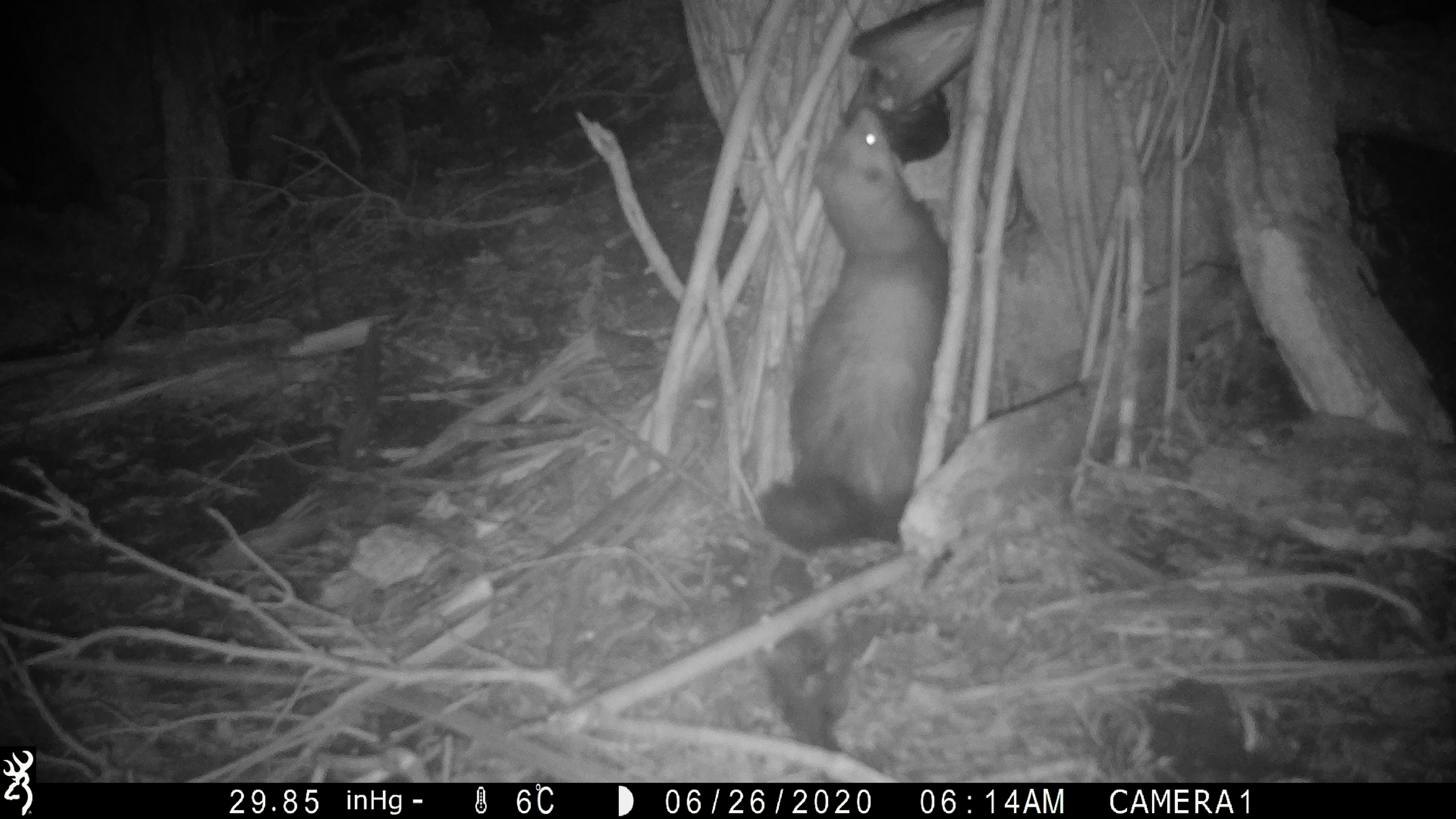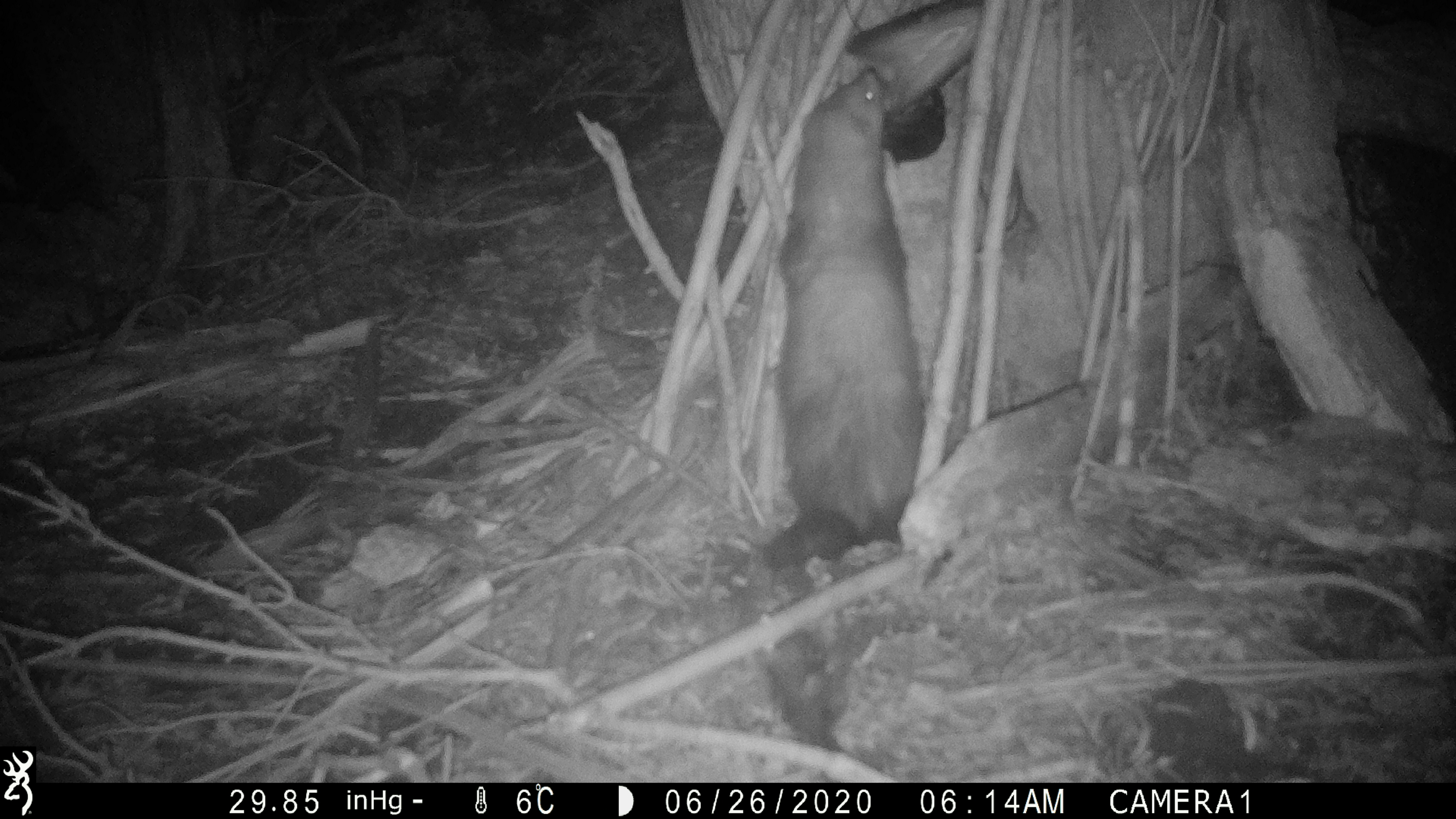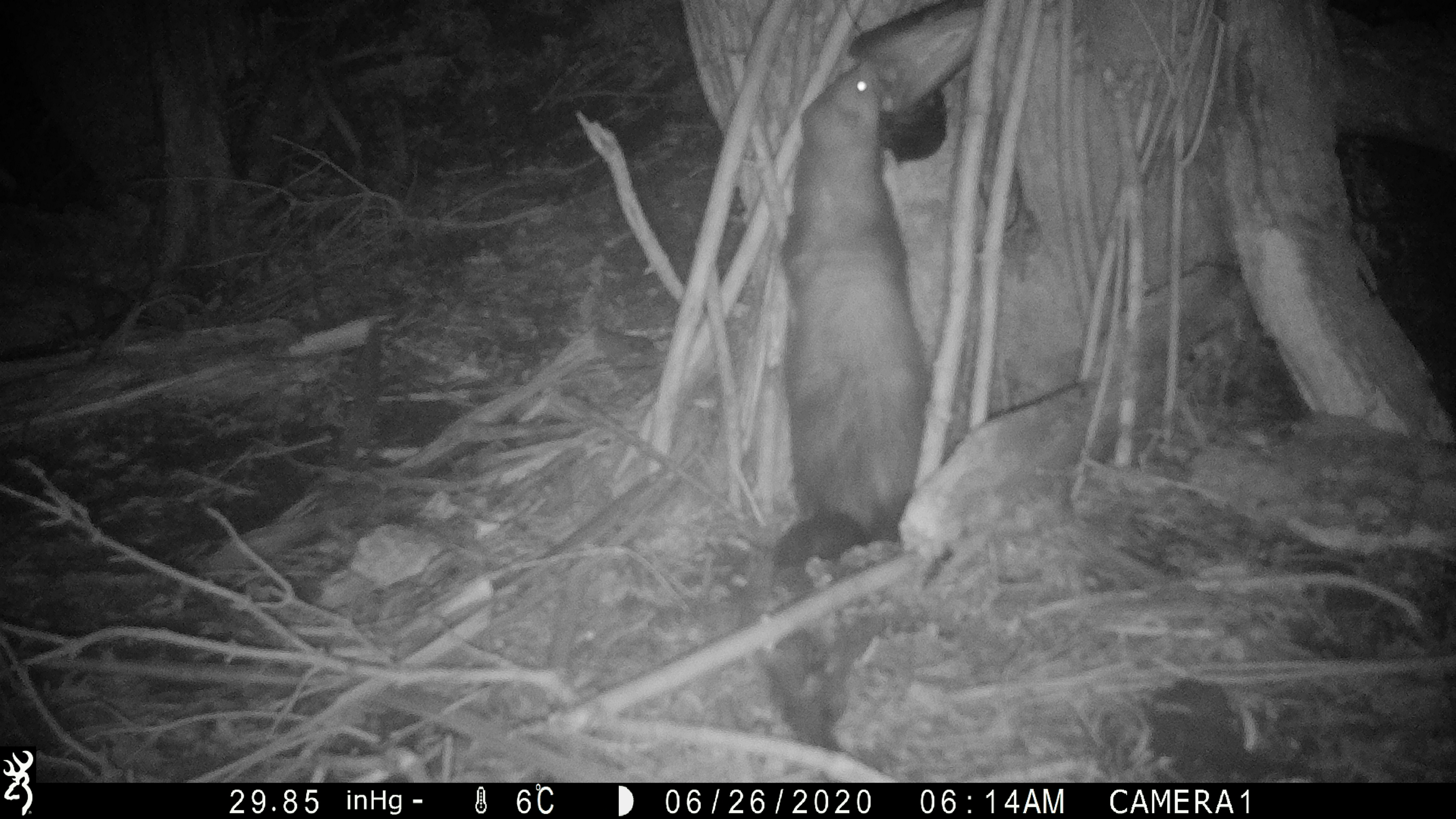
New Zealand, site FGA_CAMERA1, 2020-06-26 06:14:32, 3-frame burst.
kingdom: Animalia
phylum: Chordata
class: Mammalia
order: Carnivora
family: Mustelidae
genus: Mustela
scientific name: Mustela furo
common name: ferret